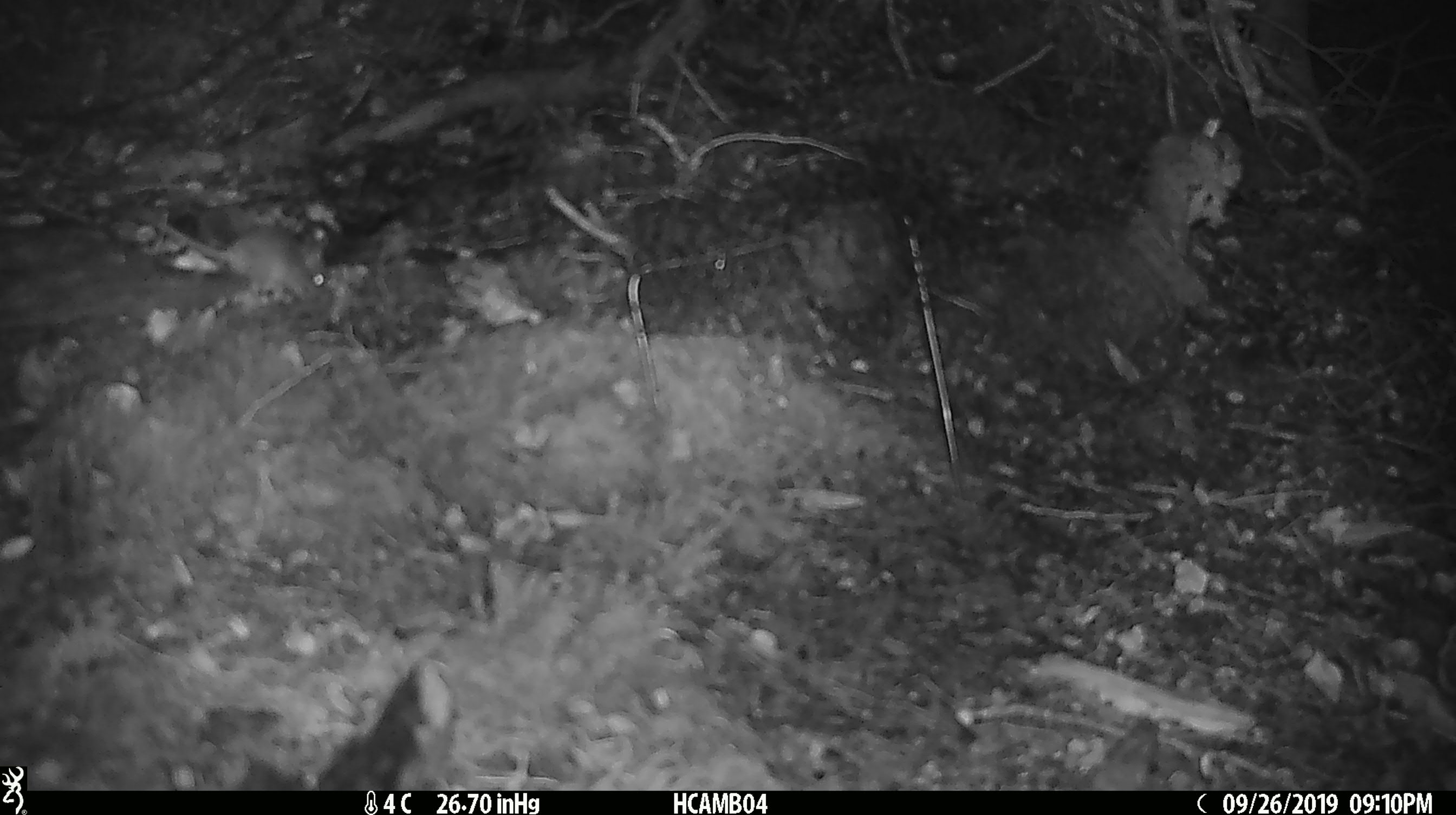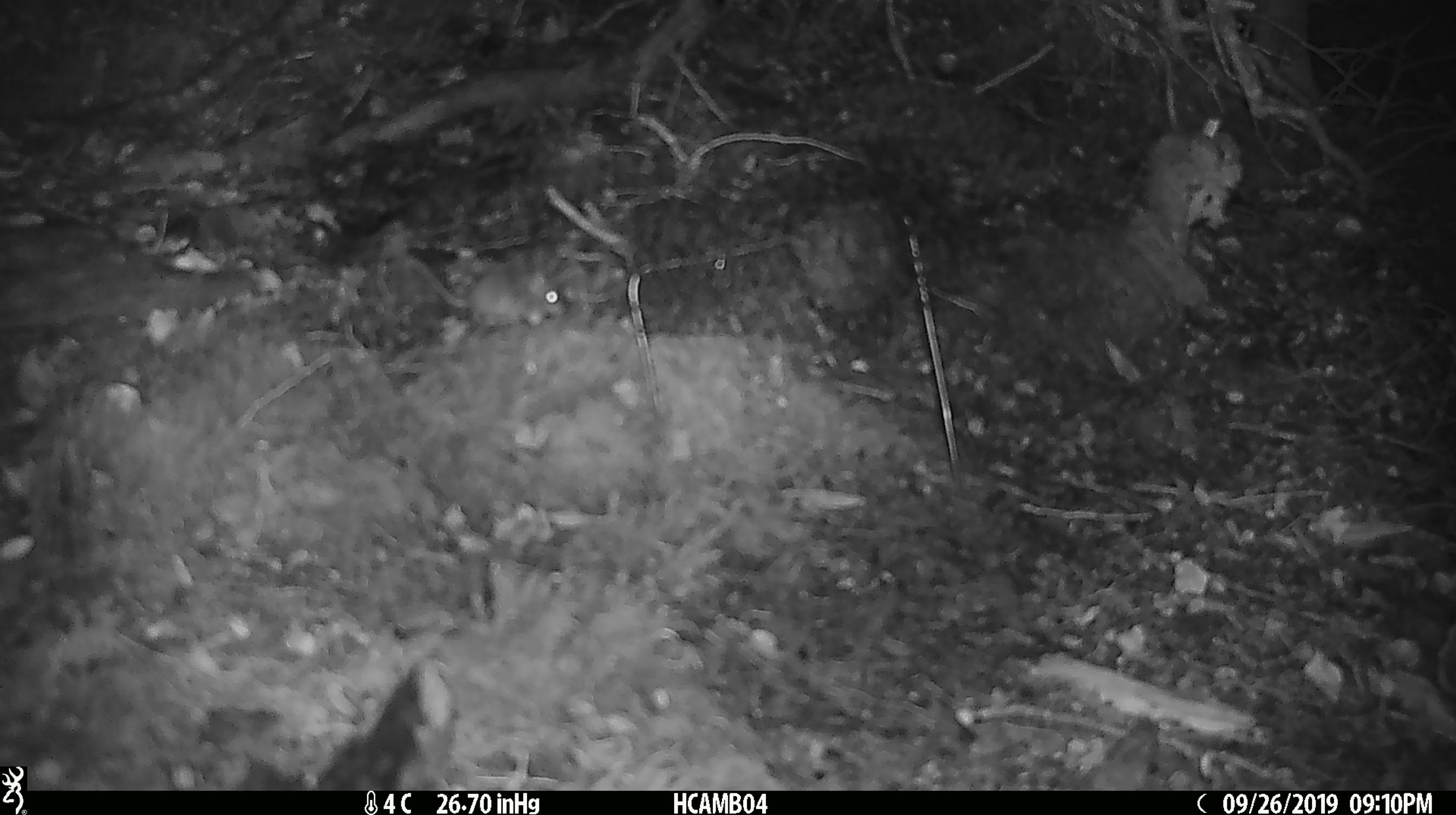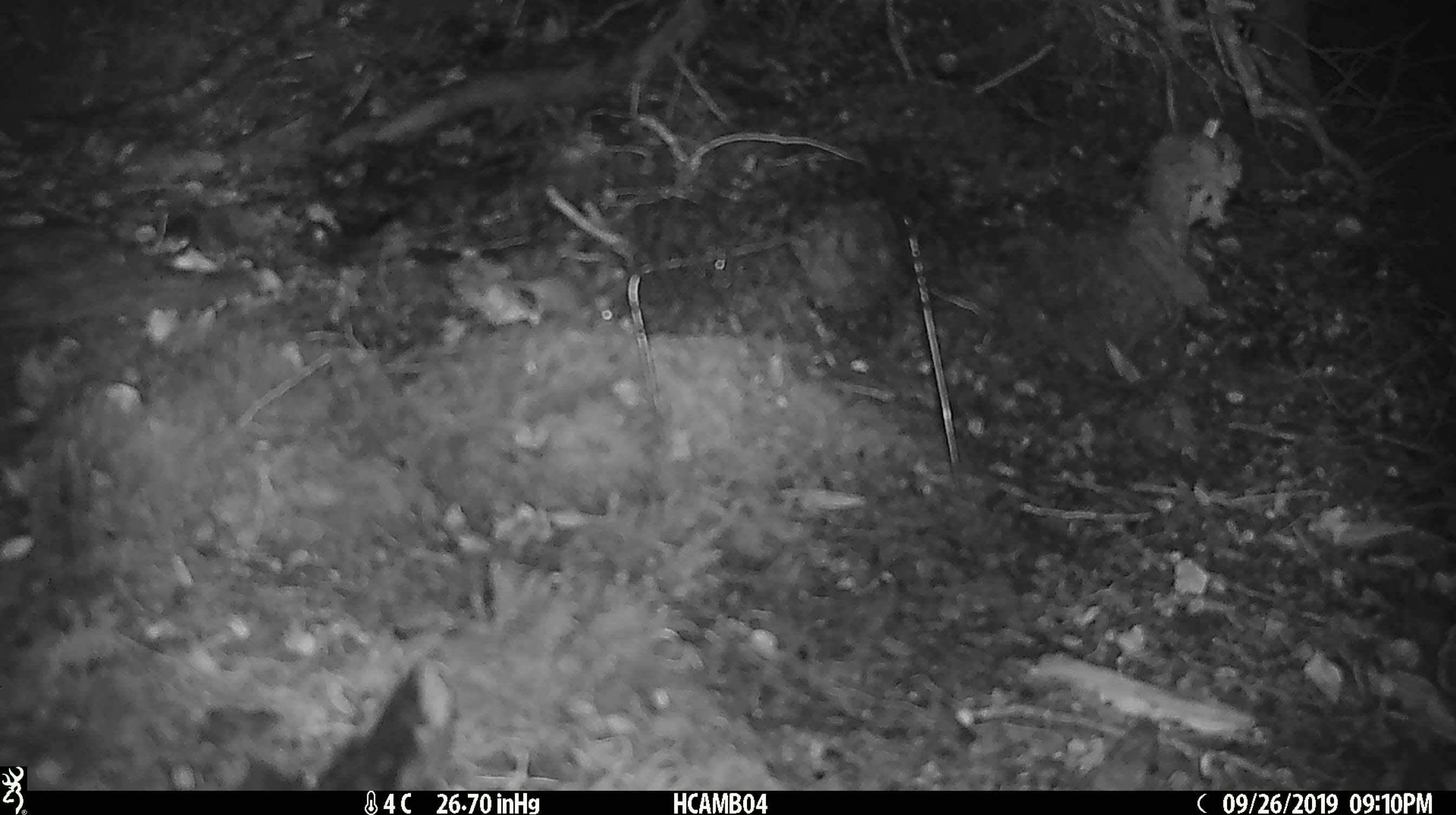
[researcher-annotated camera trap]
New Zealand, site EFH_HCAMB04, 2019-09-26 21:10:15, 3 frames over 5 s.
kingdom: Animalia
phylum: Chordata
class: Mammalia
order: Rodentia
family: Muridae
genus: Mus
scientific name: Mus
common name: mouse